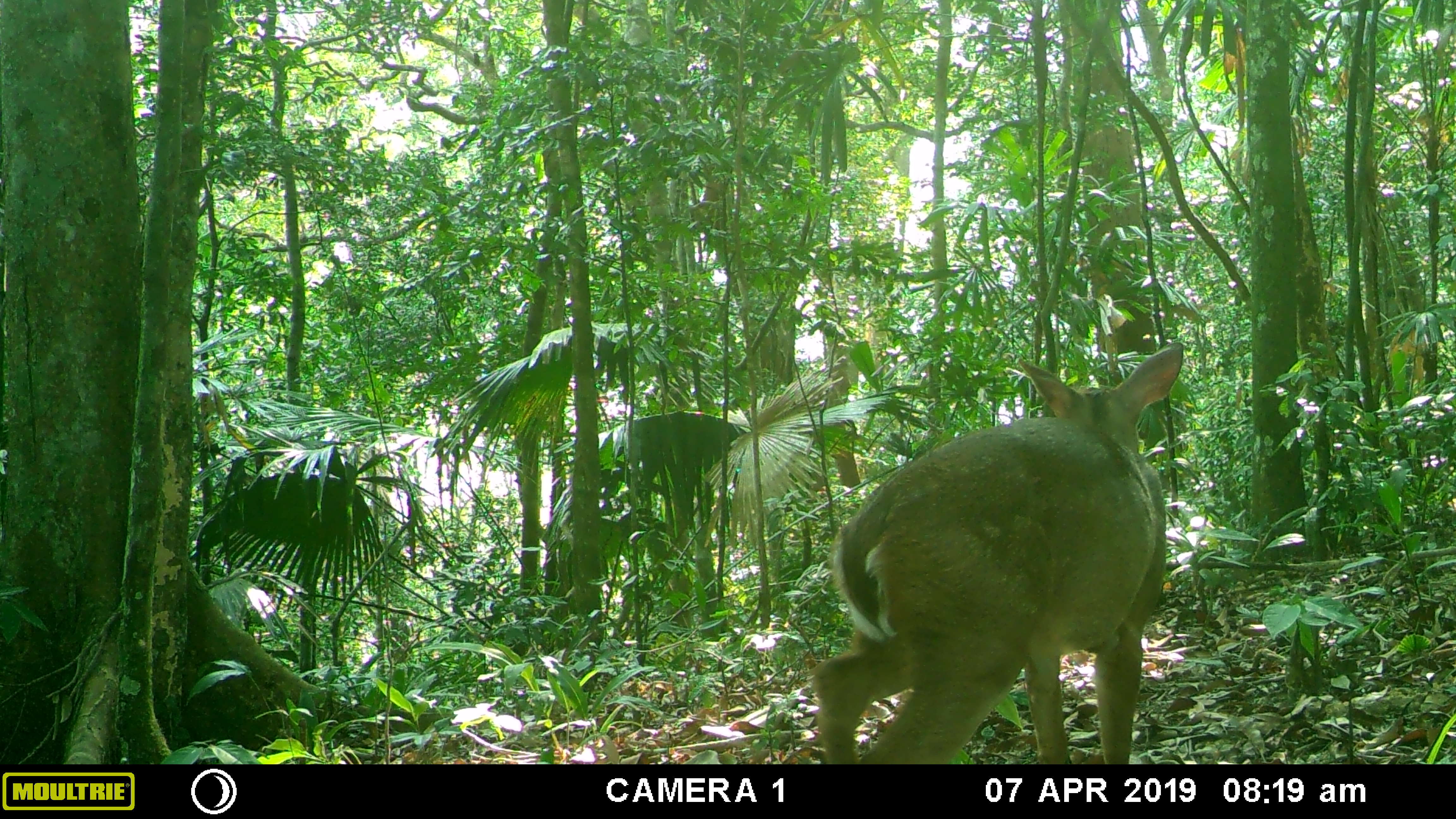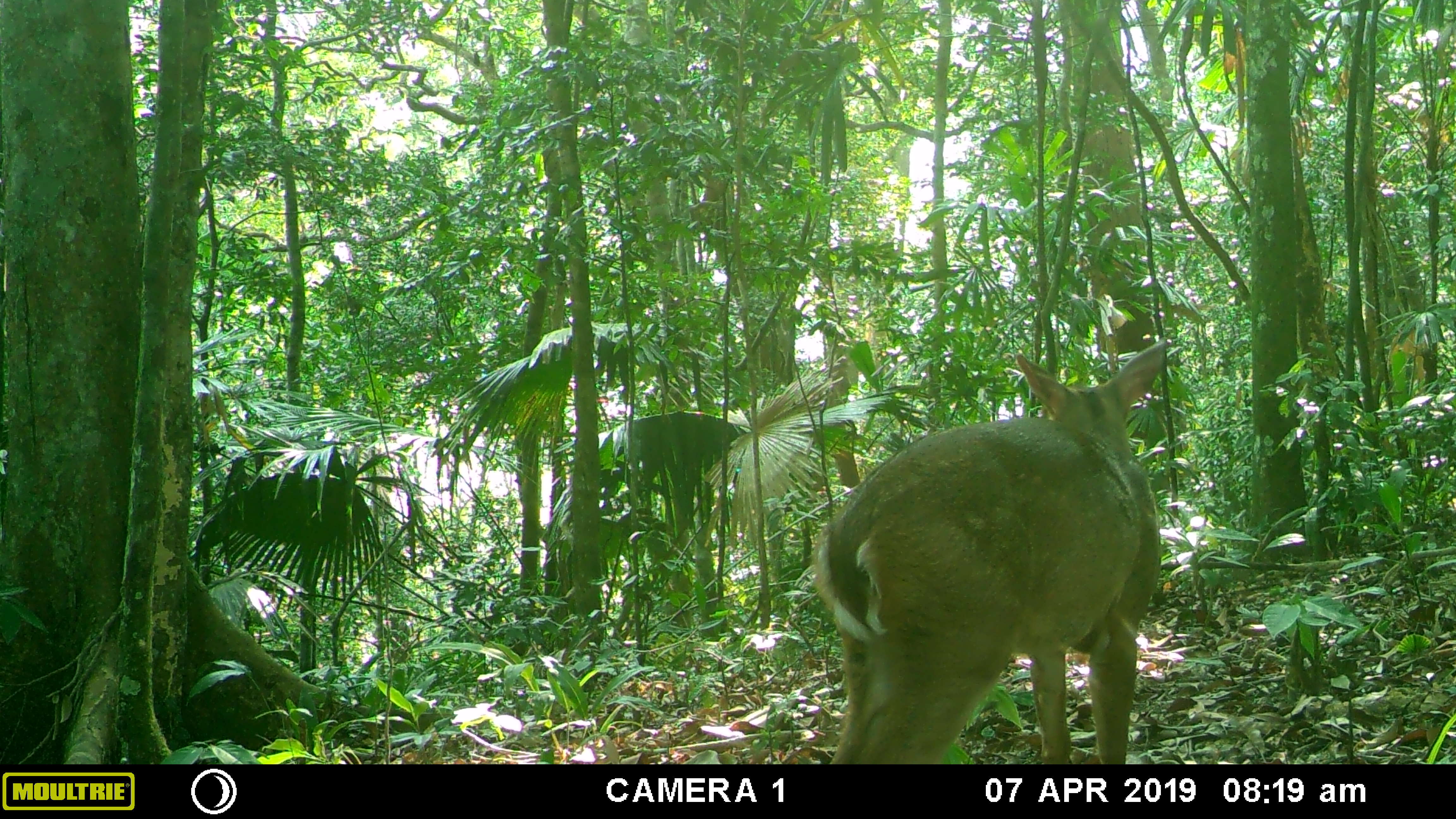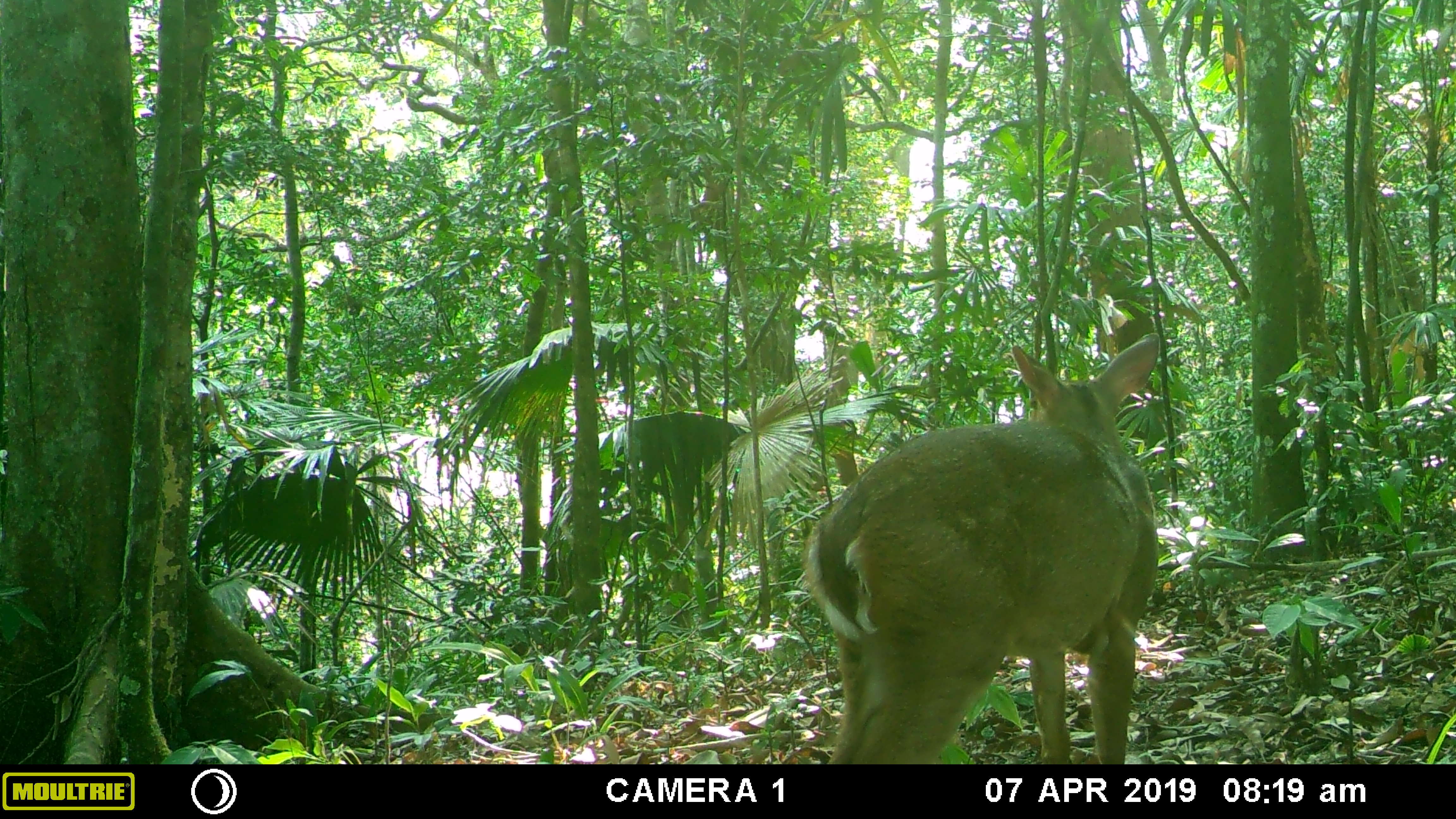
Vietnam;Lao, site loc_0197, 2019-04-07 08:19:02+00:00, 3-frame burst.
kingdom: Animalia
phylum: Chordata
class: Mammalia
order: Artiodactyla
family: Cervidae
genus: Muntiacus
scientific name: Muntiacus vuquangensis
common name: large-antlered muntjac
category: large antlered muntjac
Large antlered muntjac (large-antlered muntjac) (Muntiacus vuquangensis). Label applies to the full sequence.